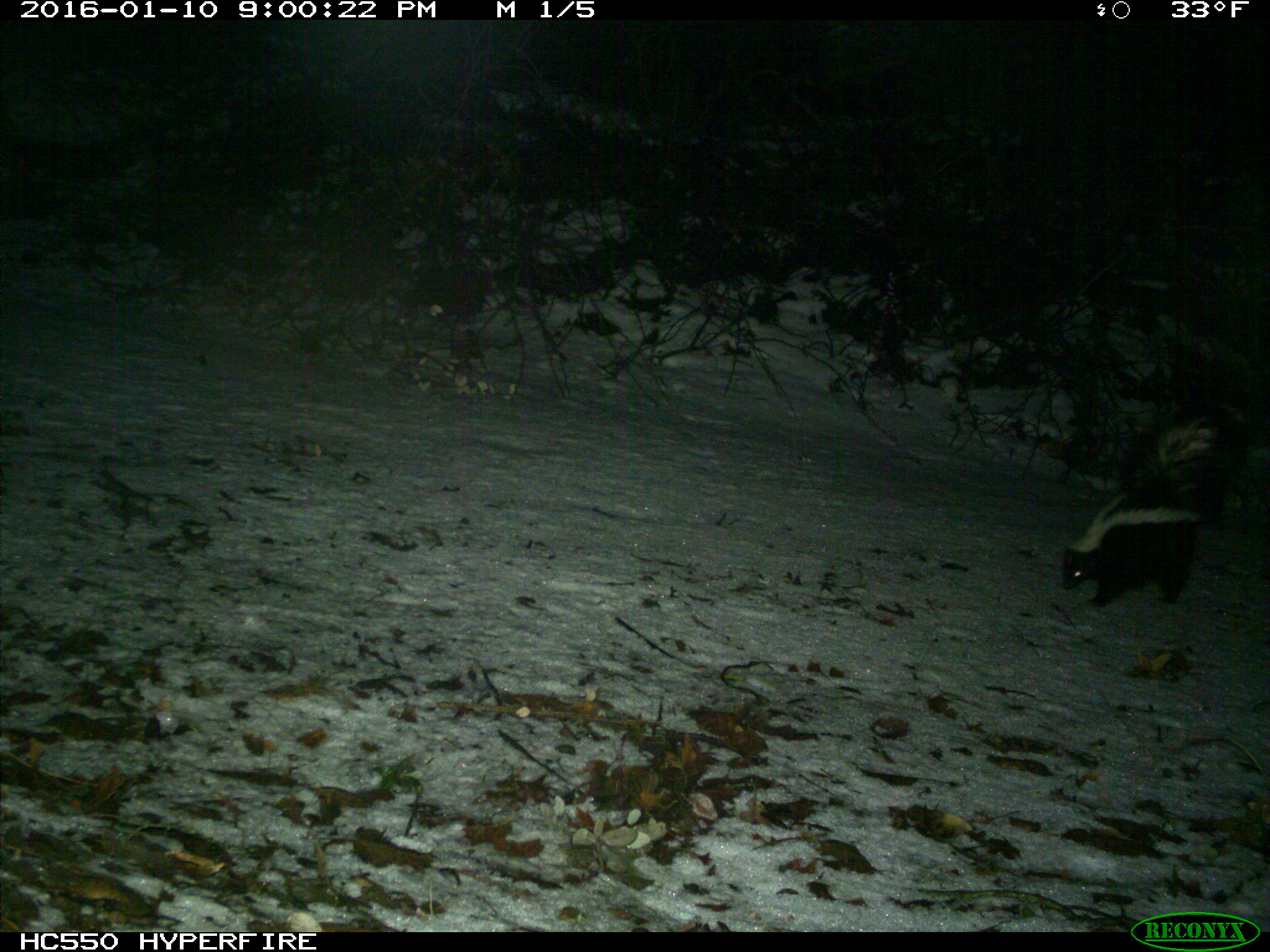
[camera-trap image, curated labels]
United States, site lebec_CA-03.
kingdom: Animalia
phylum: Chordata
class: Mammalia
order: Carnivora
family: Mephitidae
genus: Mephitis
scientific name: Mephitis mephitis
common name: striped skunk